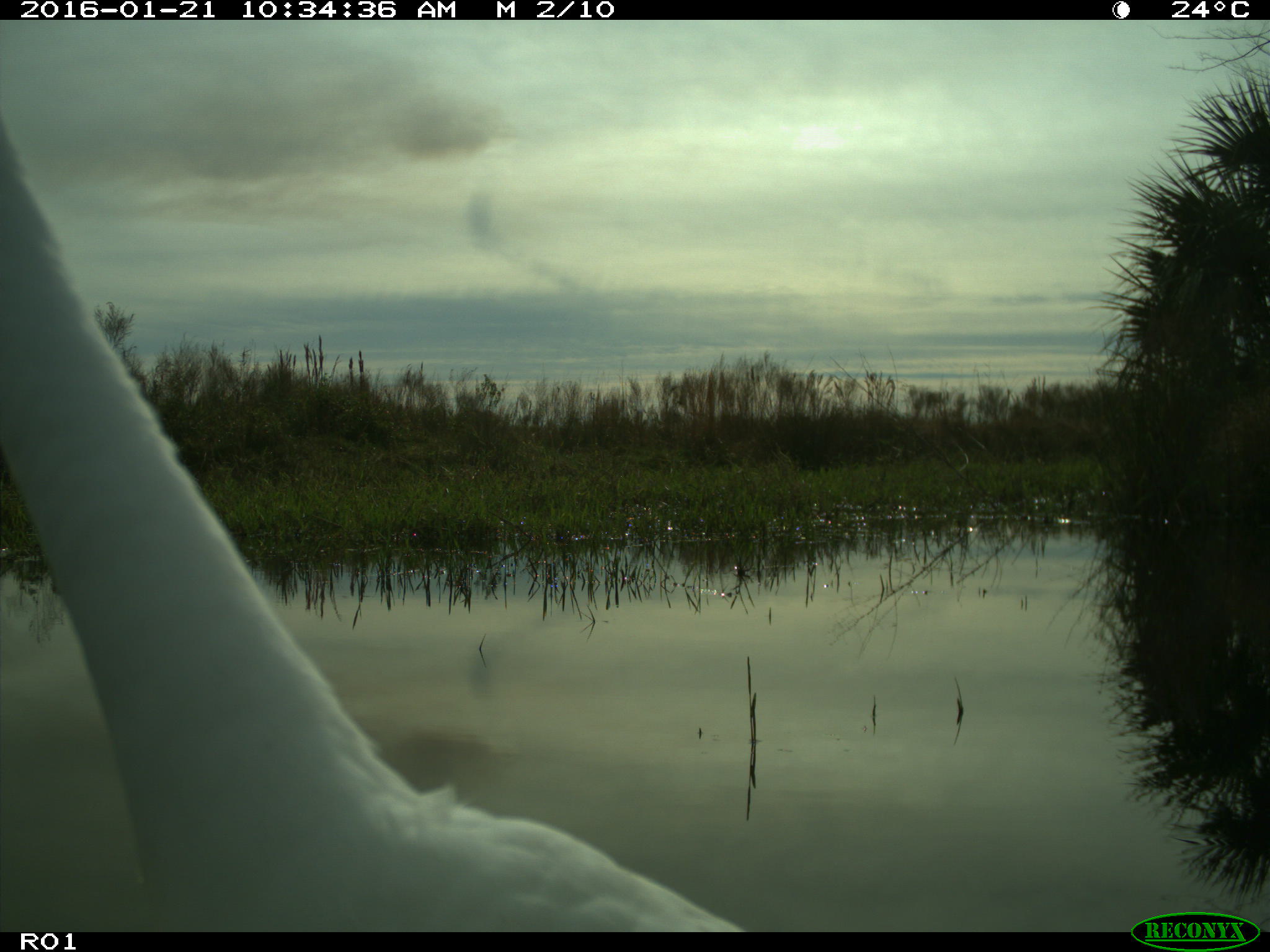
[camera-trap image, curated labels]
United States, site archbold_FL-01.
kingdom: Animalia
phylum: Chordata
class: Aves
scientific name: Aves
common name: birds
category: unidentified bird